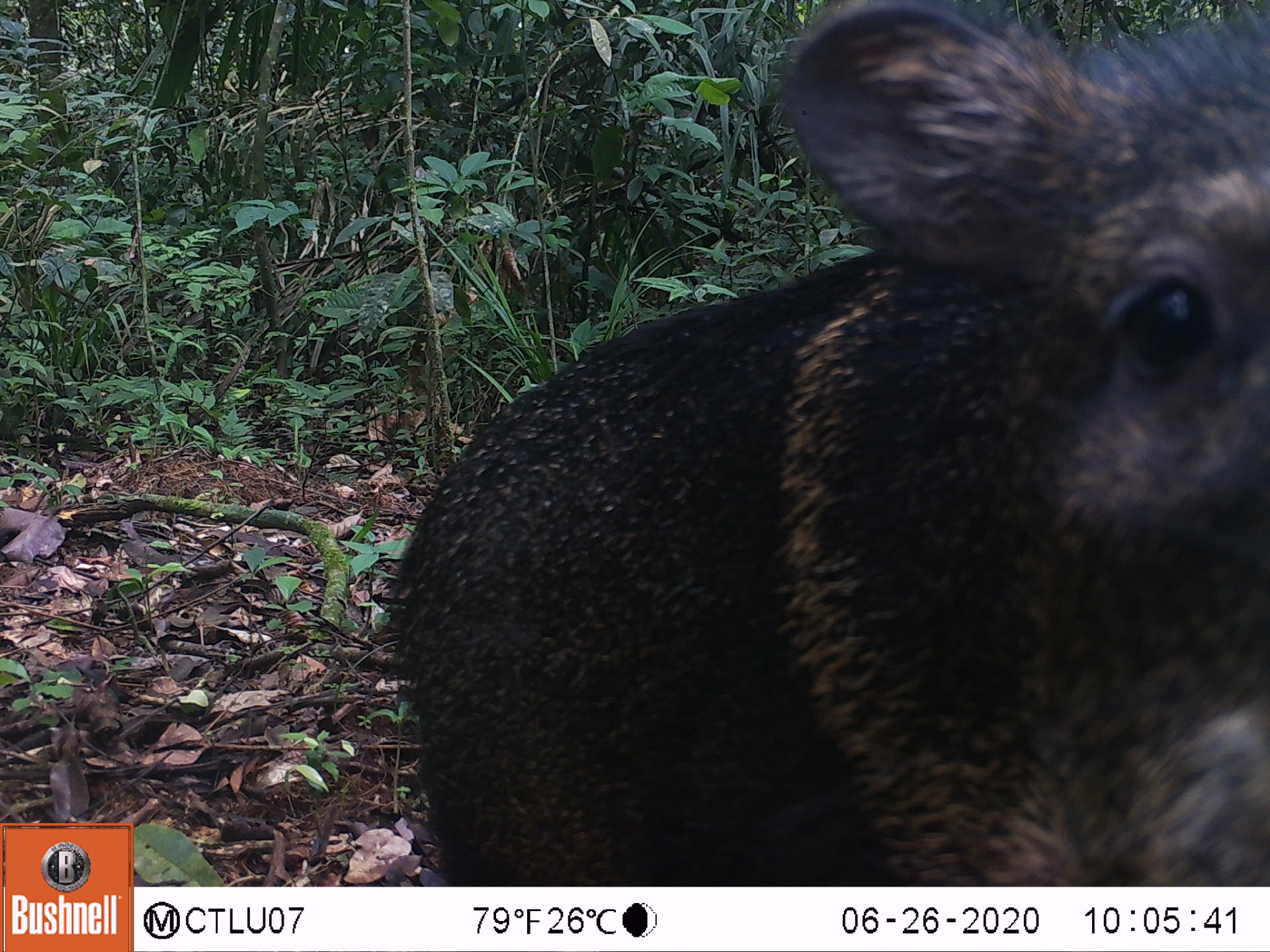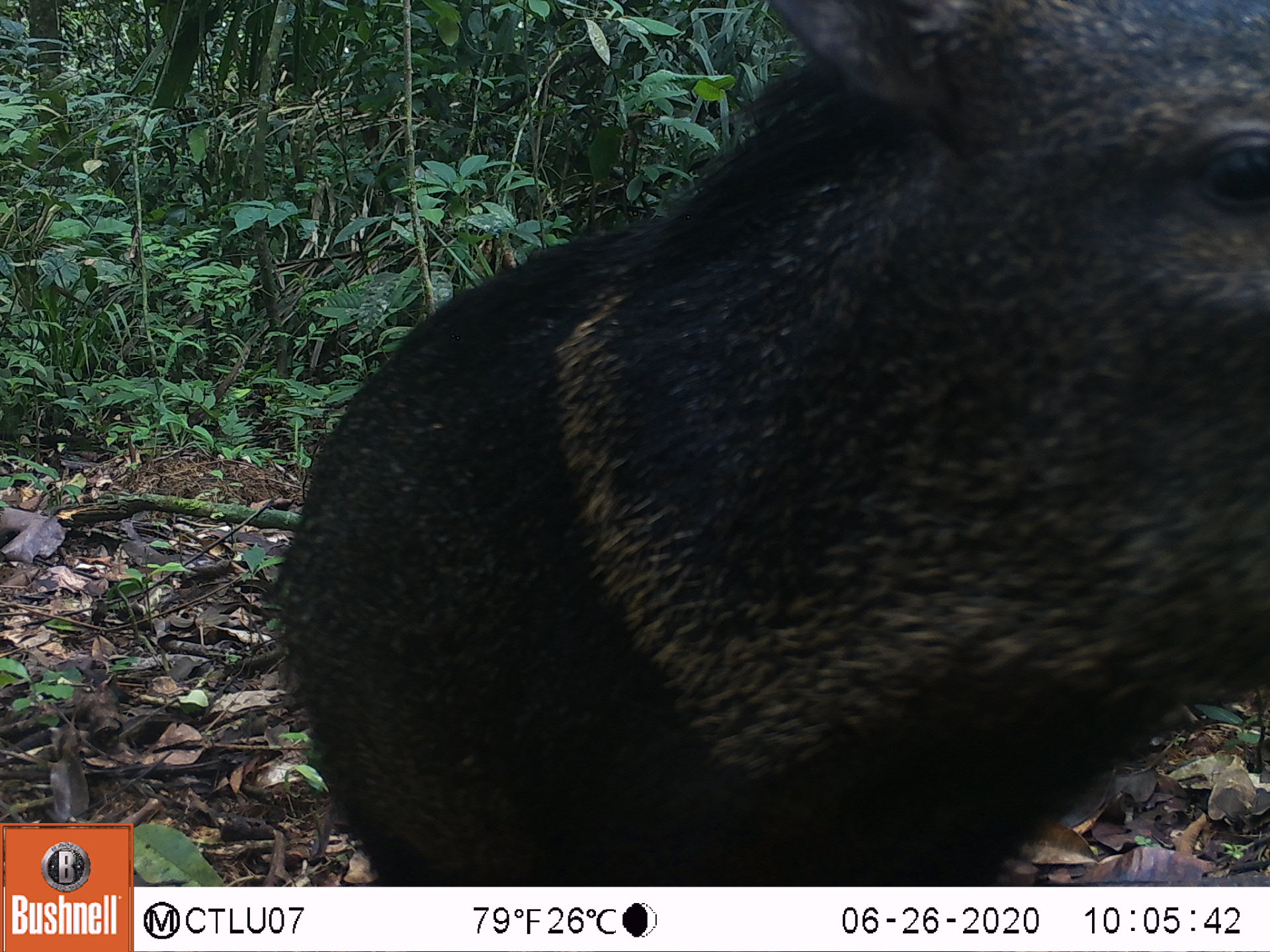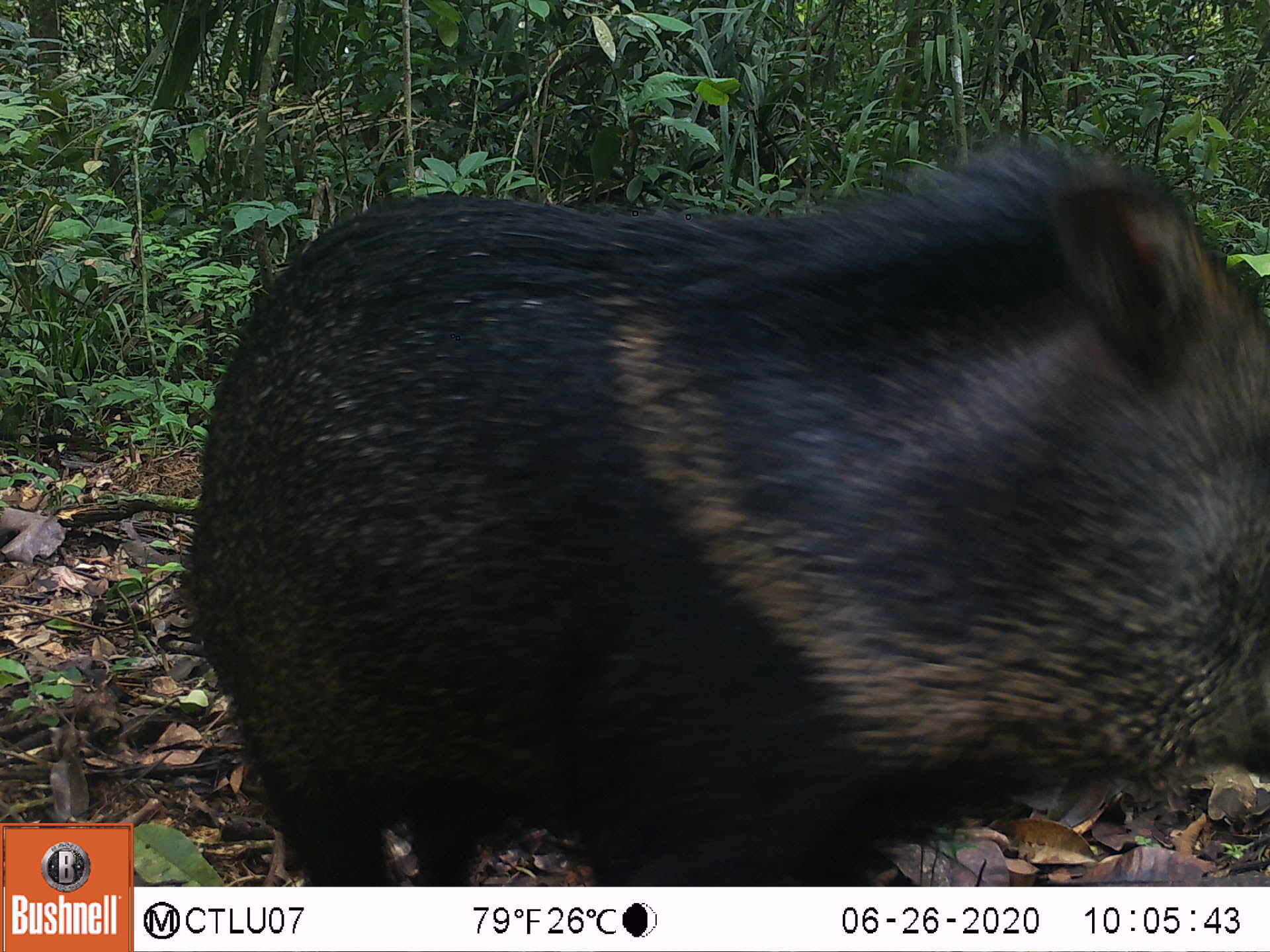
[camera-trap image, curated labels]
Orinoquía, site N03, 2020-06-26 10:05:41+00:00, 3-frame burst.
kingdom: Animalia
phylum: Chordata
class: Mammalia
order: Artiodactyla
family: Tayassuidae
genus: Pecari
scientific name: Pecari tajacu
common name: collared peccary